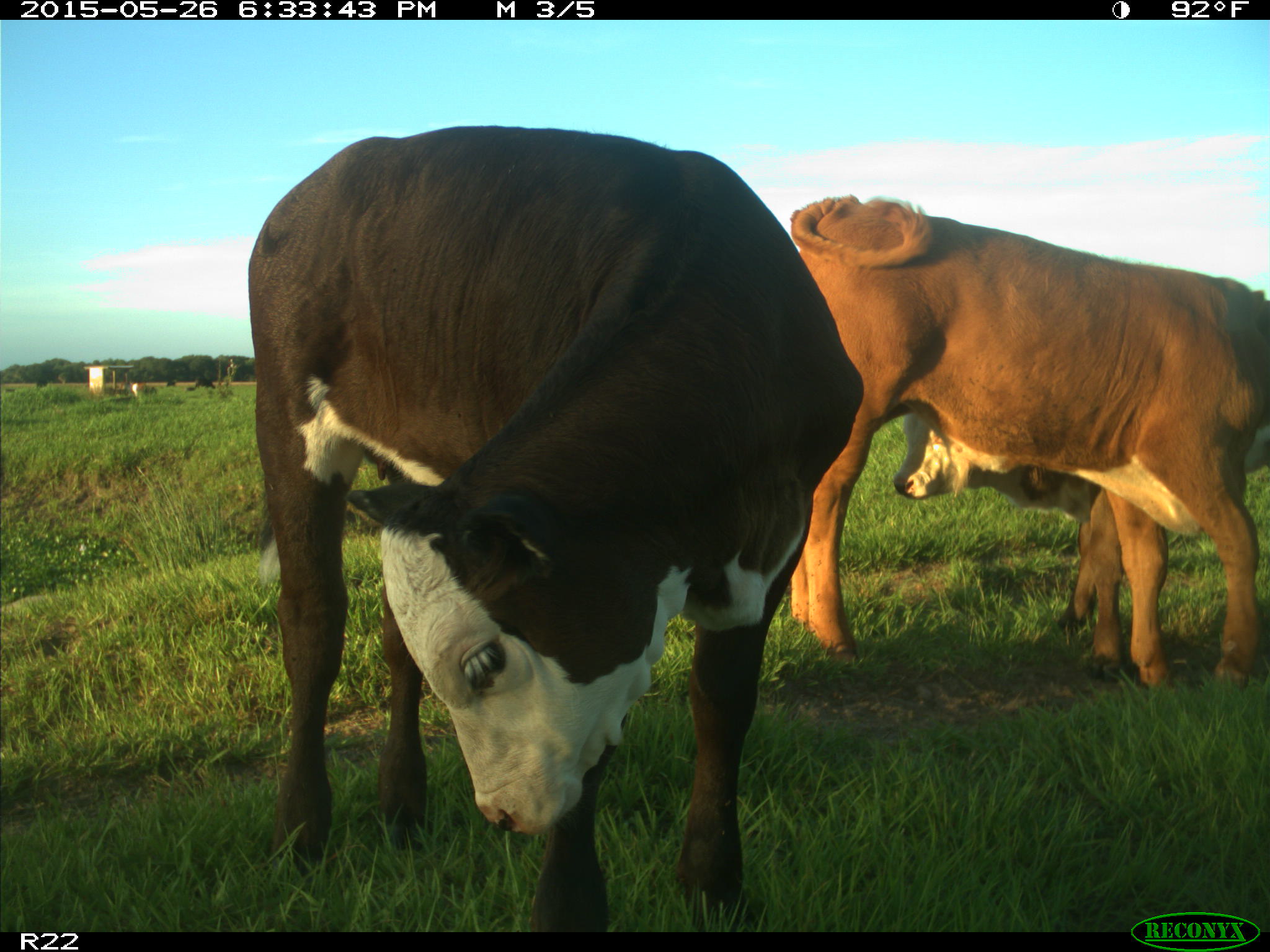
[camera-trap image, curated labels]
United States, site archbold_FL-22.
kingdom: Animalia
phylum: Chordata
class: Mammalia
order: Artiodactyla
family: Bovidae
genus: Bos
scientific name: Bos taurus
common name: domestic cow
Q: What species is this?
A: Bos taurus (domestic cow).